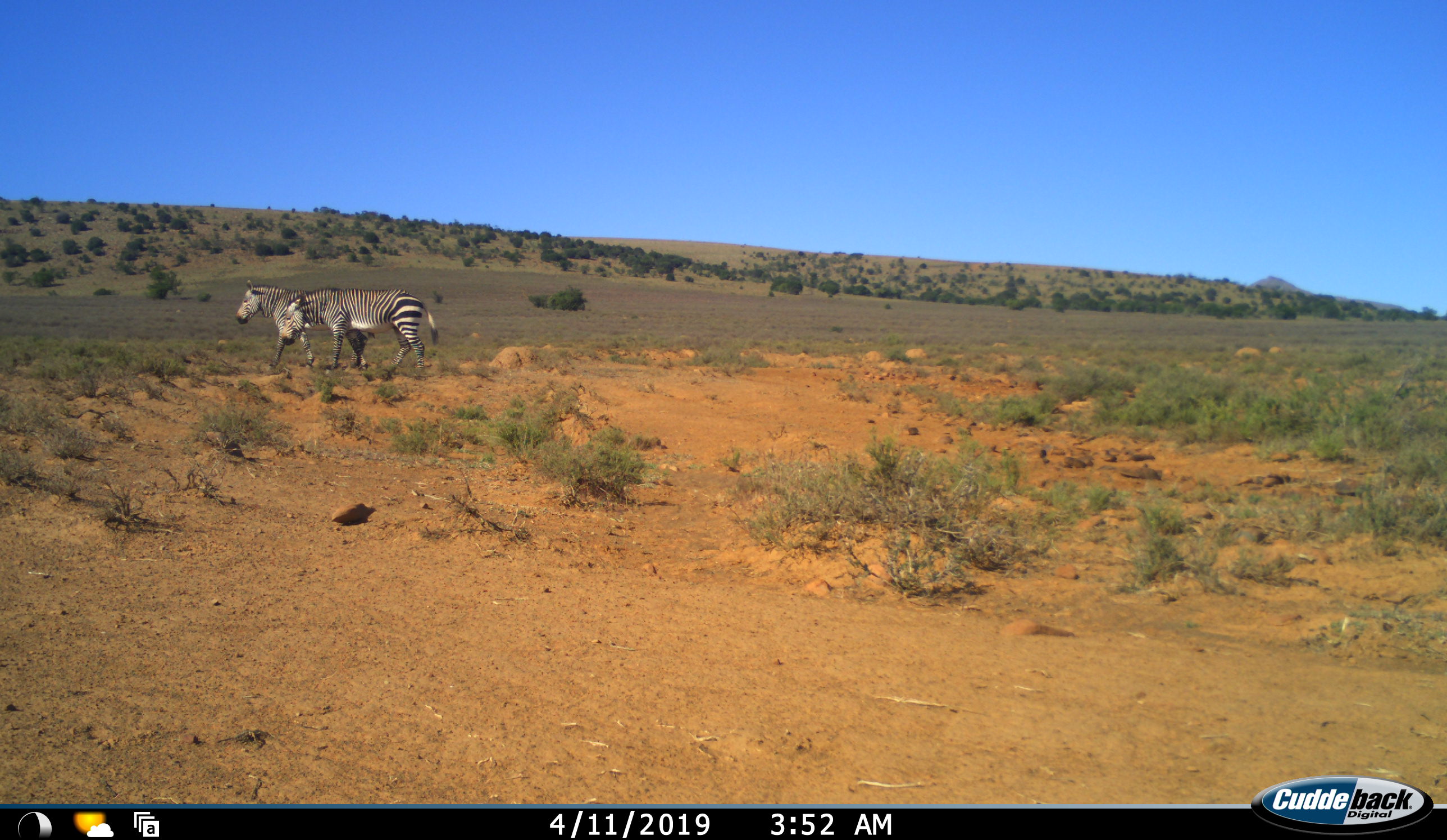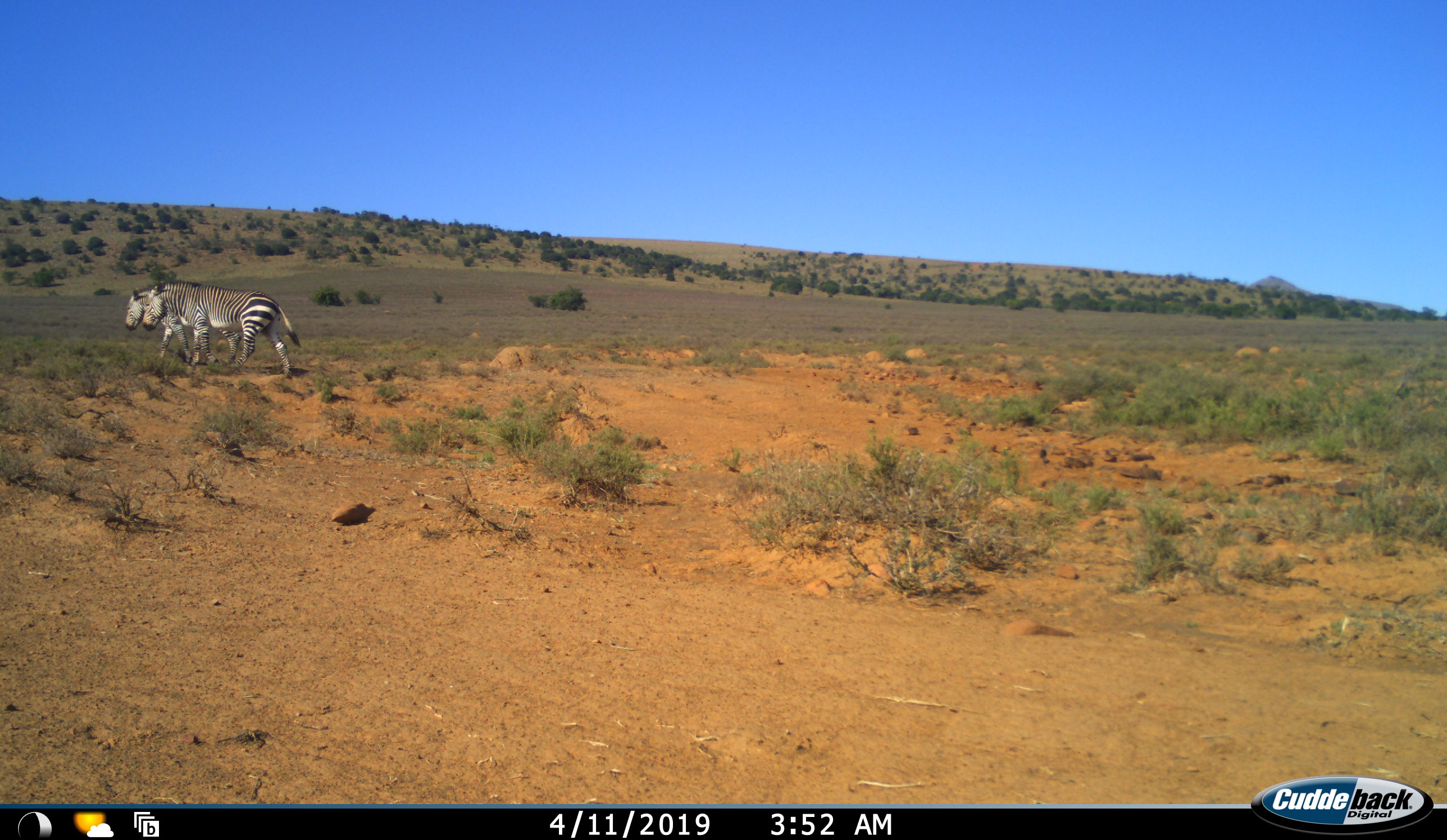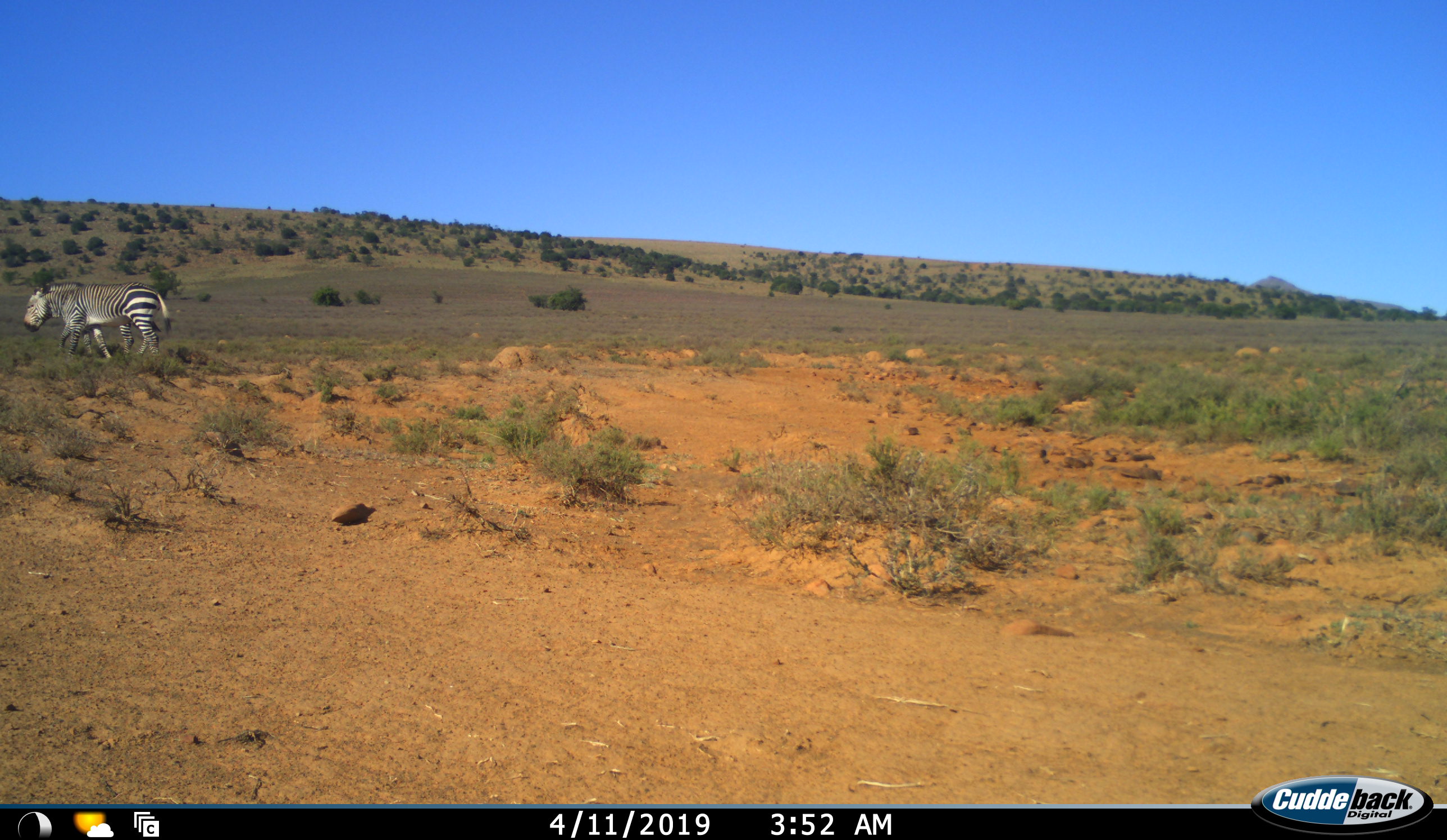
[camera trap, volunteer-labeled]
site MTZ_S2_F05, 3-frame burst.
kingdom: Animalia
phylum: Chordata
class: Mammalia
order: Perissodactyla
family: Equidae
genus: Equus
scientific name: Equus zebra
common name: mountain zebra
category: zebramountain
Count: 2.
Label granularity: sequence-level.